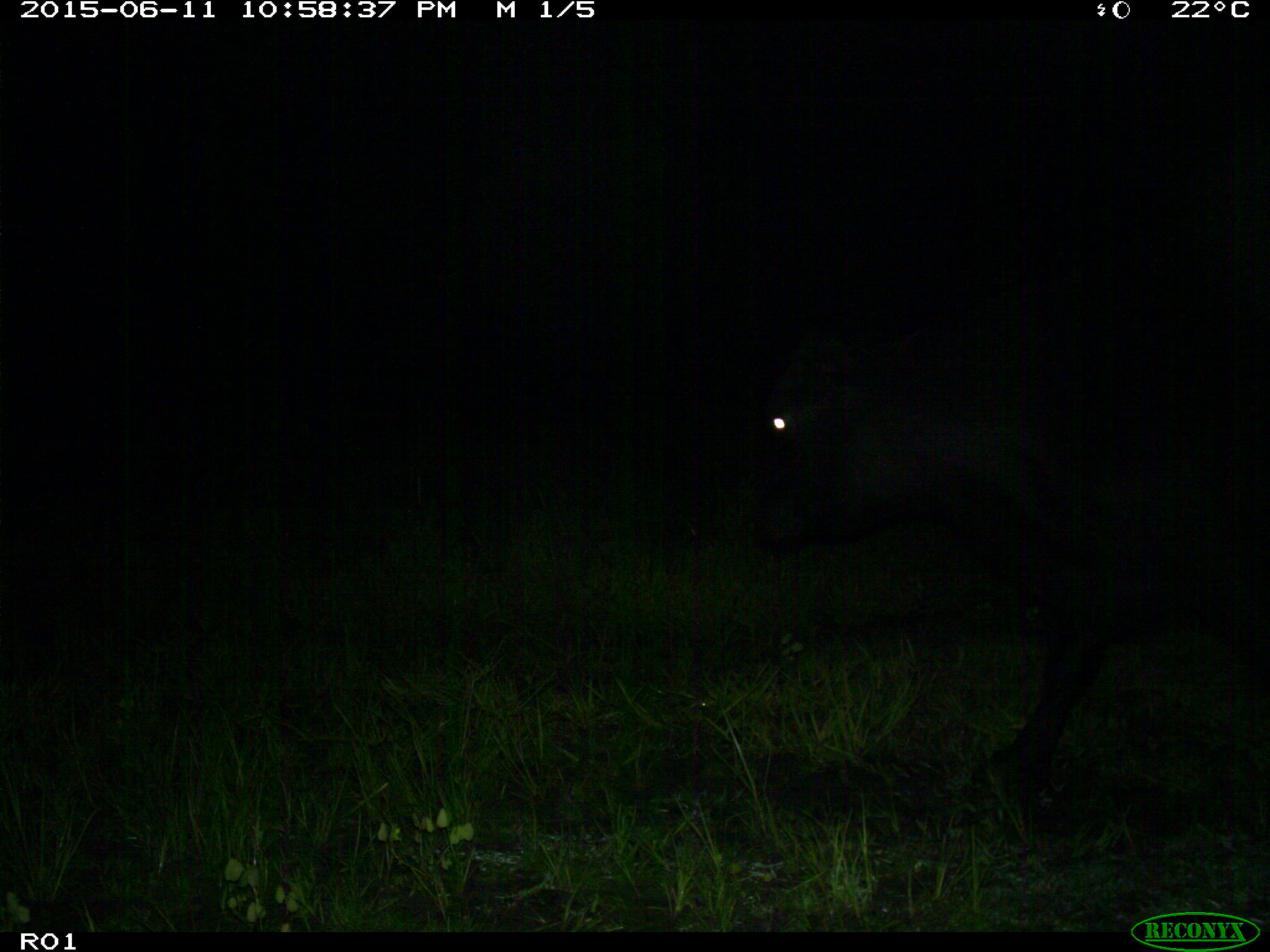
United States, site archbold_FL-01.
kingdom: Animalia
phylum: Chordata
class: Mammalia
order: Artiodactyla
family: Bovidae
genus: Bos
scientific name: Bos taurus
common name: domestic cow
Bos taurus (domestic cow).